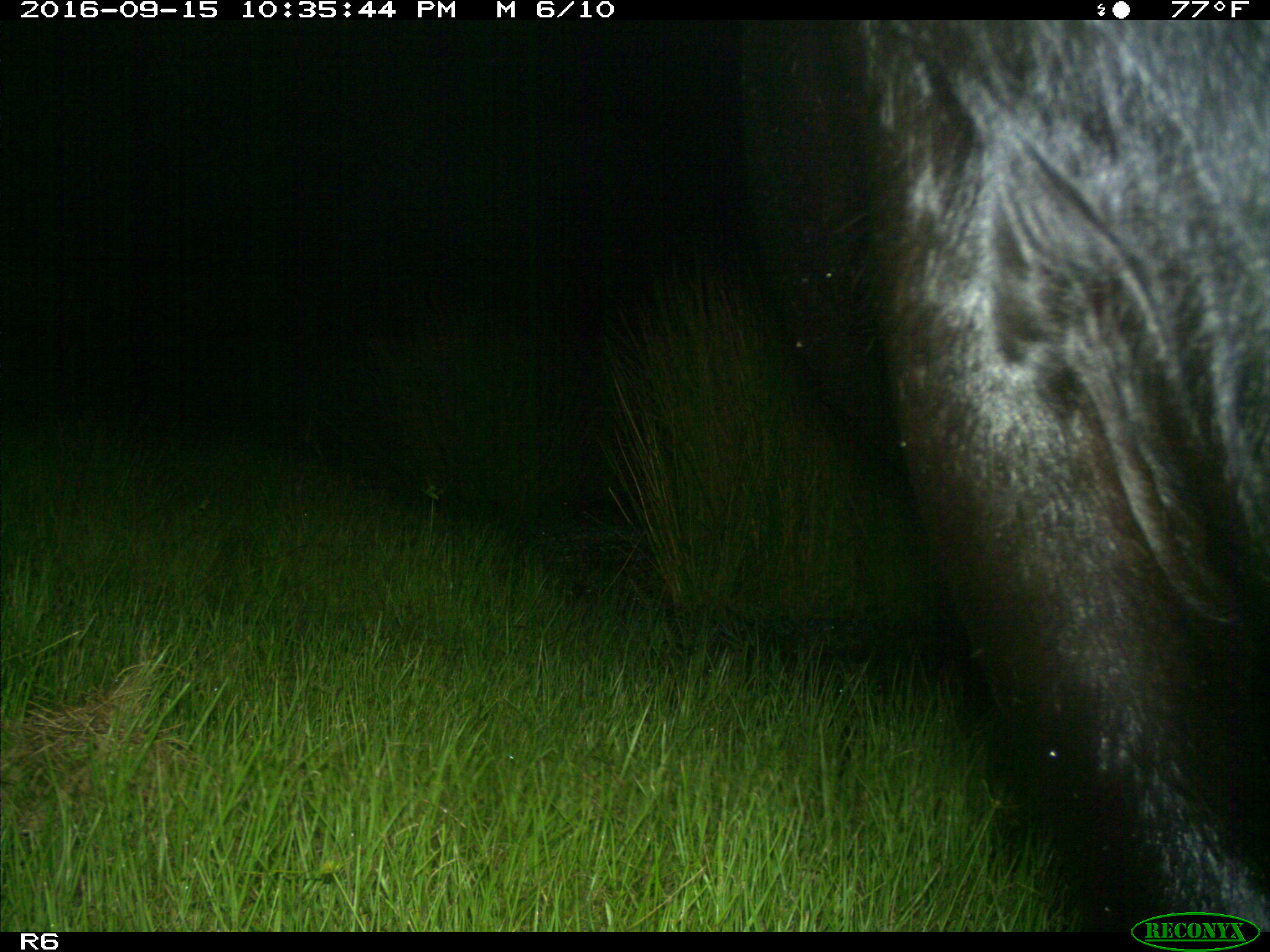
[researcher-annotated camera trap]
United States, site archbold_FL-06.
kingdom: Animalia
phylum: Chordata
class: Mammalia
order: Artiodactyla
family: Bovidae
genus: Bos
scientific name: Bos taurus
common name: domestic cow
Bos taurus (domestic cow).